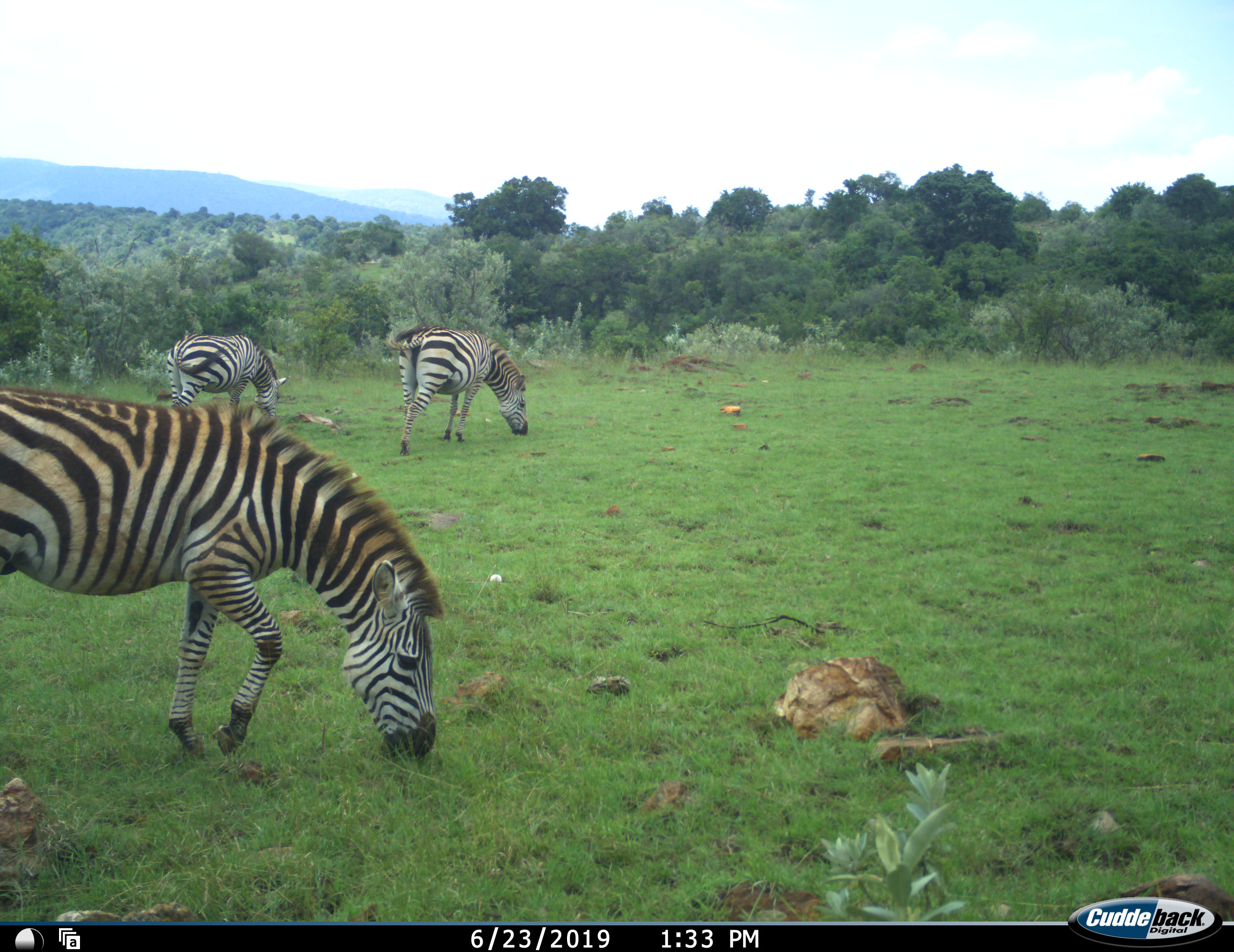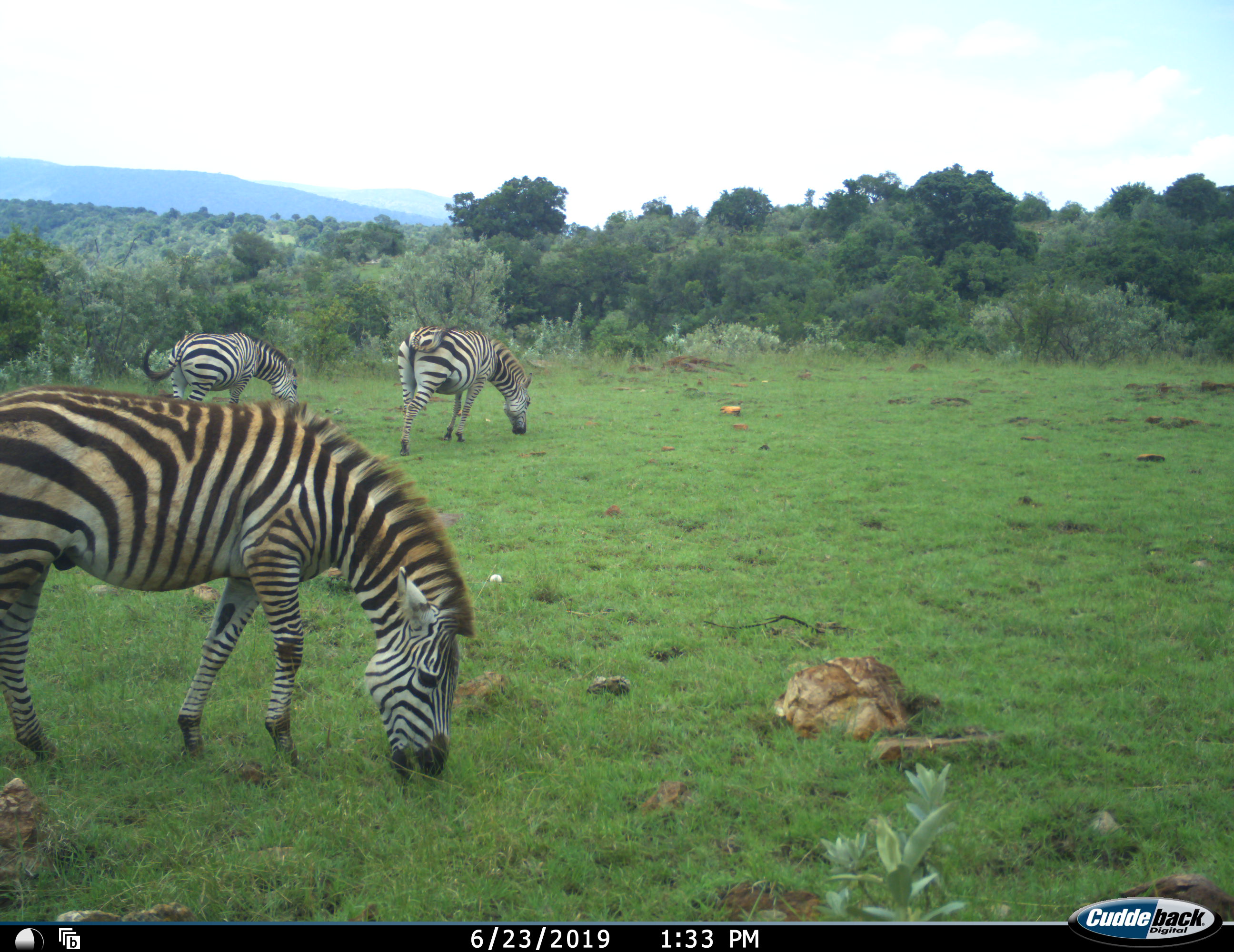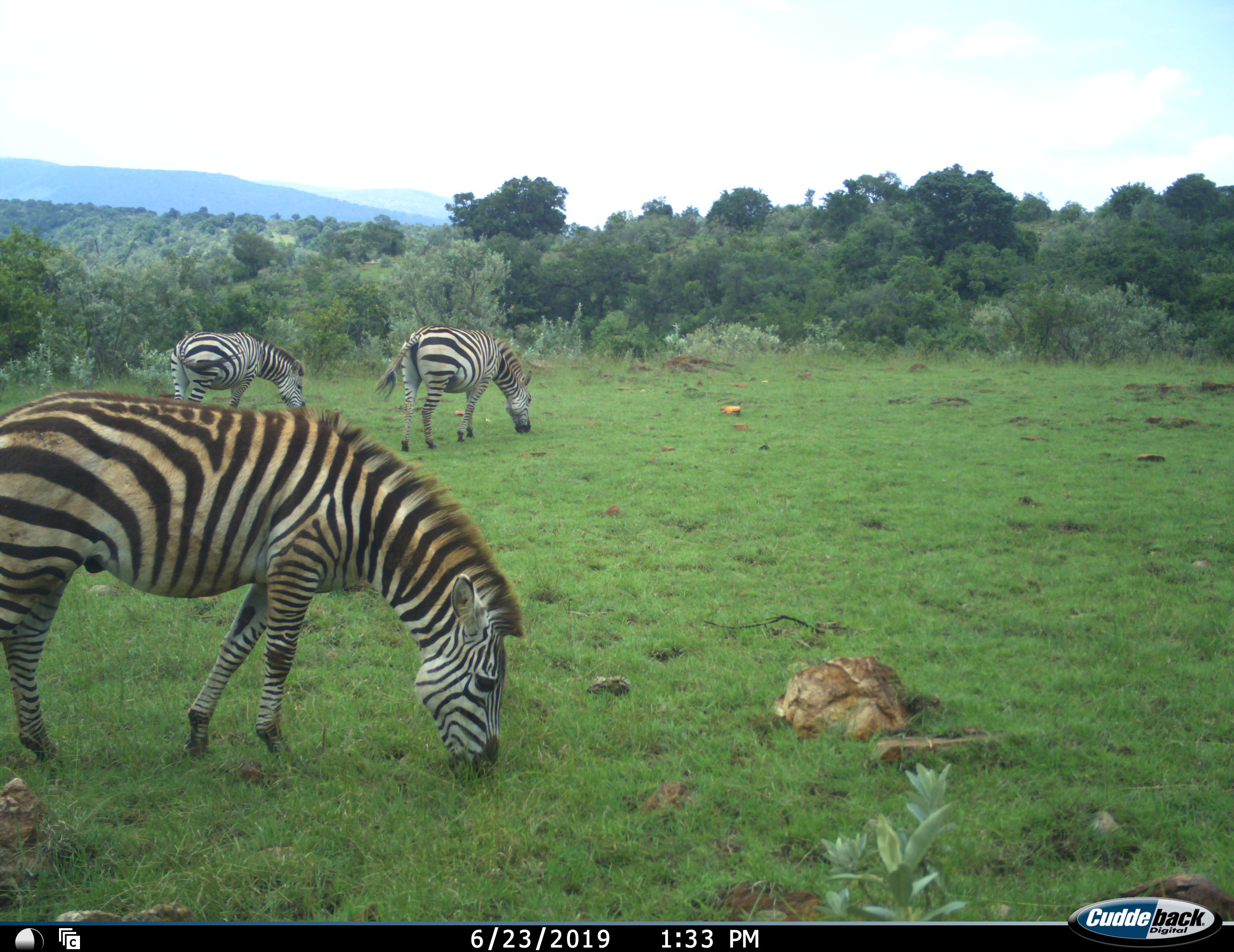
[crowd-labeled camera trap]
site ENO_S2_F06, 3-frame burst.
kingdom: Animalia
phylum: Chordata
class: Mammalia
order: Perissodactyla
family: Equidae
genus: Equus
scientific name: Equus quagga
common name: plains zebra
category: zebraplains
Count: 3.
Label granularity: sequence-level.